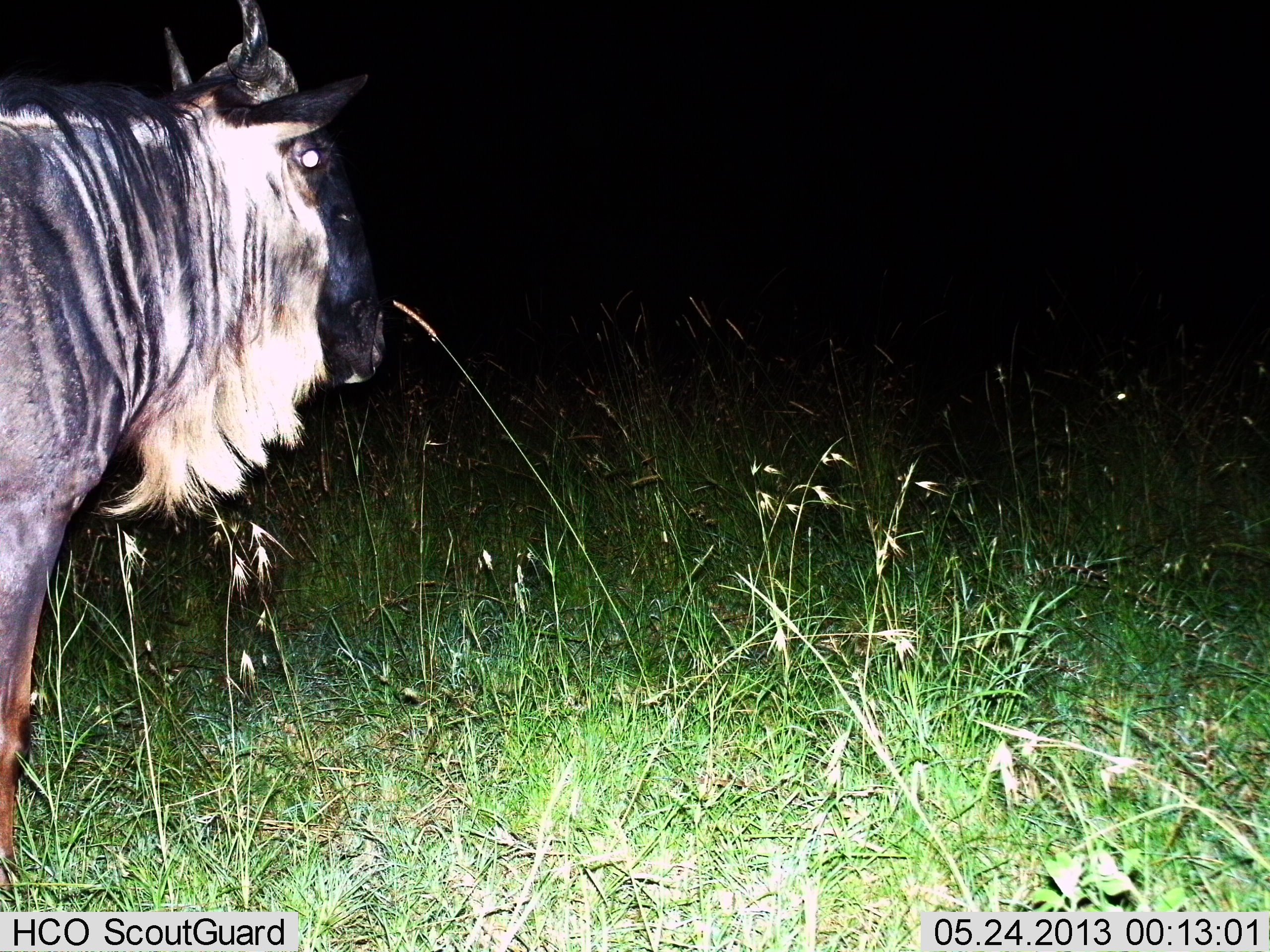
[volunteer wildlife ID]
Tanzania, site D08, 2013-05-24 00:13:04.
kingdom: Animalia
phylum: Chordata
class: Mammalia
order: Artiodactyla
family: Bovidae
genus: Connochaetes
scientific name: Connochaetes taurinus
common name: blue wildebeest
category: wildebeest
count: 1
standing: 100%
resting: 0%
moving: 0%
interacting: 0%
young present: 0%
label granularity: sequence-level